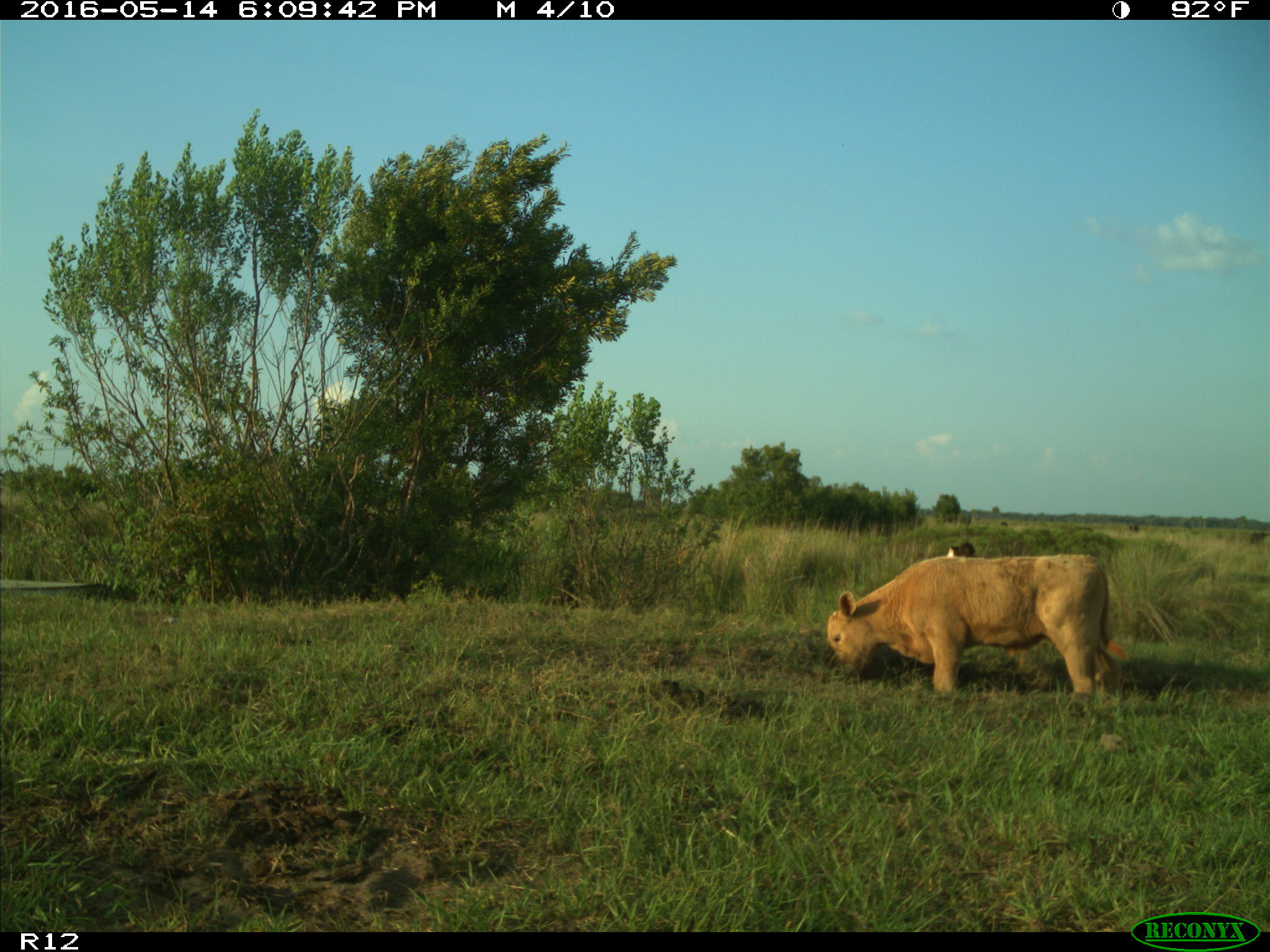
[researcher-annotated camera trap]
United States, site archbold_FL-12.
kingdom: Animalia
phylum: Chordata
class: Mammalia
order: Artiodactyla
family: Bovidae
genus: Bos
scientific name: Bos taurus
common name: domestic cow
Bos taurus (domestic cow).